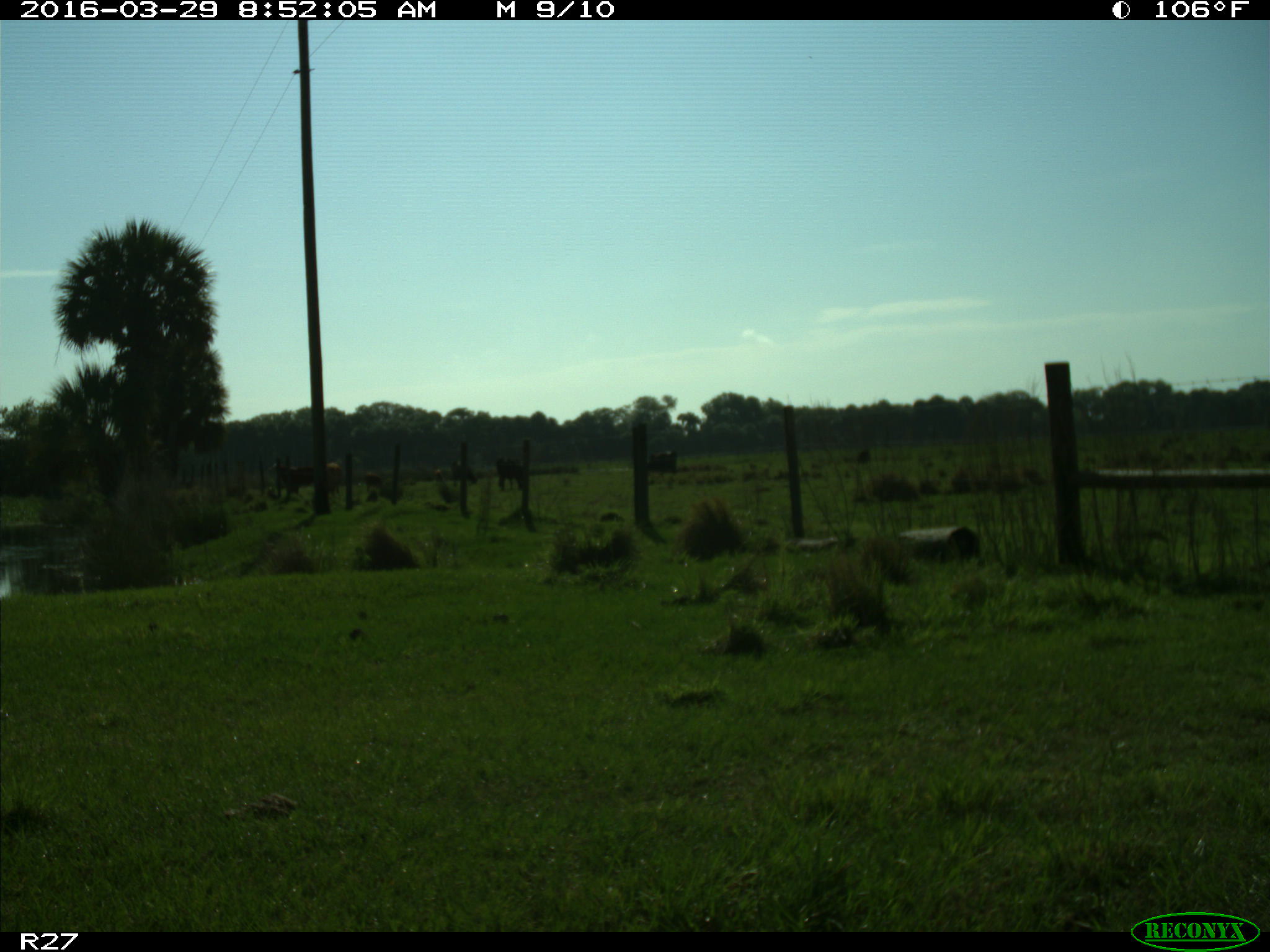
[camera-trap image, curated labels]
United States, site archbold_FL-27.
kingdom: Animalia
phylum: Chordata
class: Mammalia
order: Artiodactyla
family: Bovidae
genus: Bos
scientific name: Bos taurus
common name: domestic cow